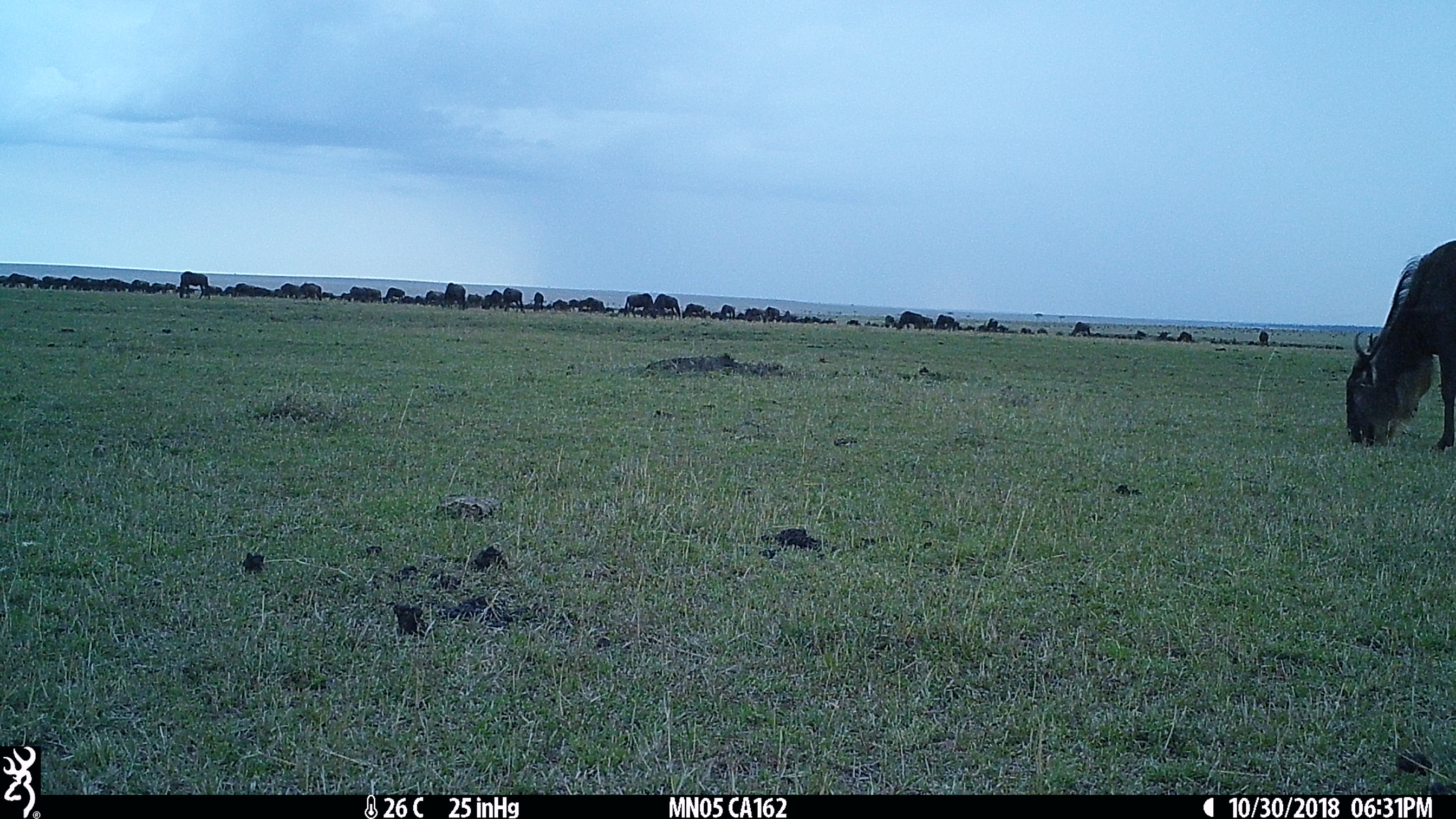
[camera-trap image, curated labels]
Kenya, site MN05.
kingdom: Animalia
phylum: Chordata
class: Mammalia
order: Artiodactyla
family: Bovidae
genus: Connochaetes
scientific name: Connochaetes taurinus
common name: blue wildebeest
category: wildebeest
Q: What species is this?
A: Wildebeest (blue wildebeest) (Connochaetes taurinus).